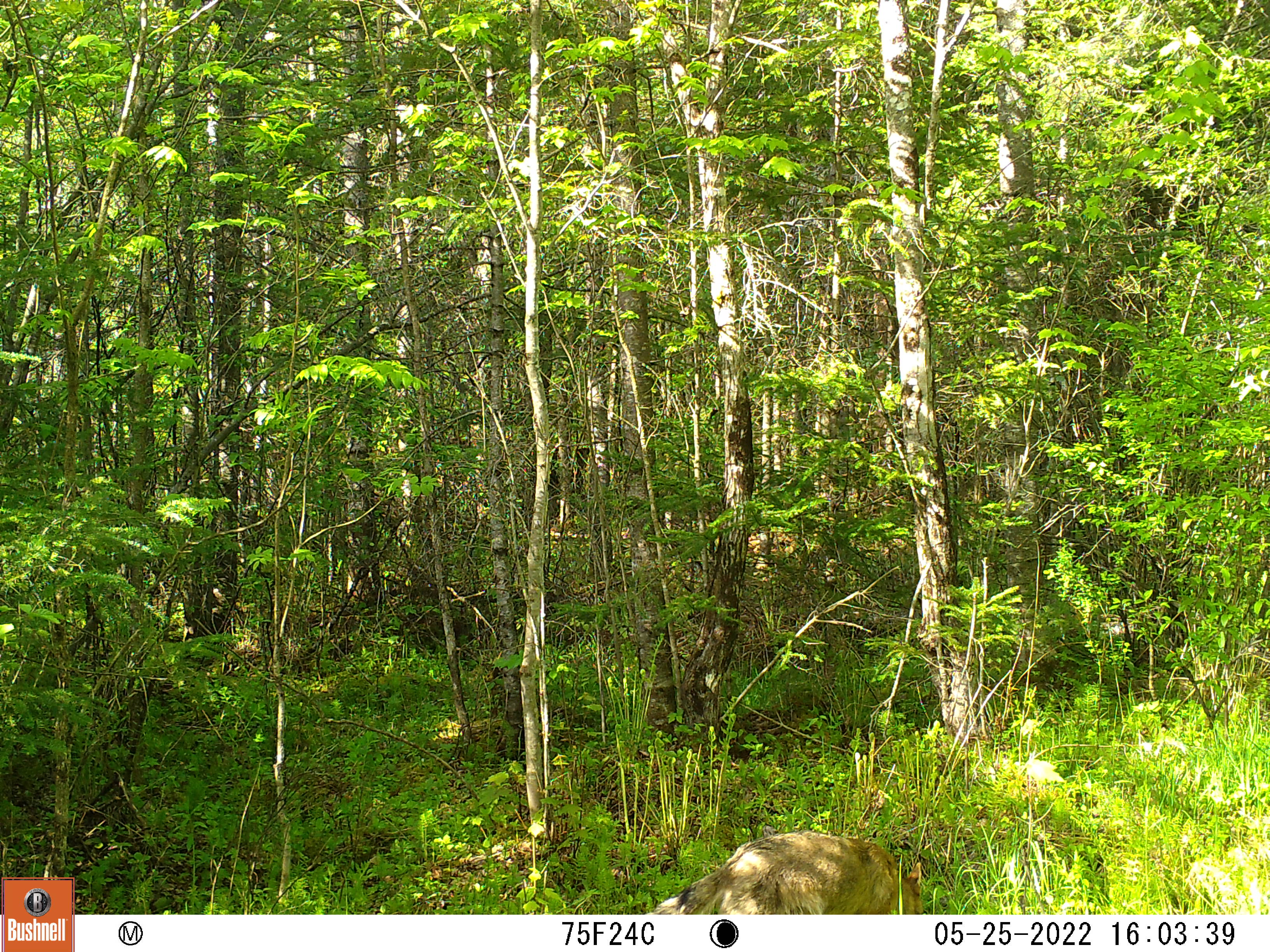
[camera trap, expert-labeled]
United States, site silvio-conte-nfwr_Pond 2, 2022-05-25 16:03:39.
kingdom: Animalia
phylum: Chordata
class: Mammalia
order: Carnivora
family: Canidae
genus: Canis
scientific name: Canis latrans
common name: coyote